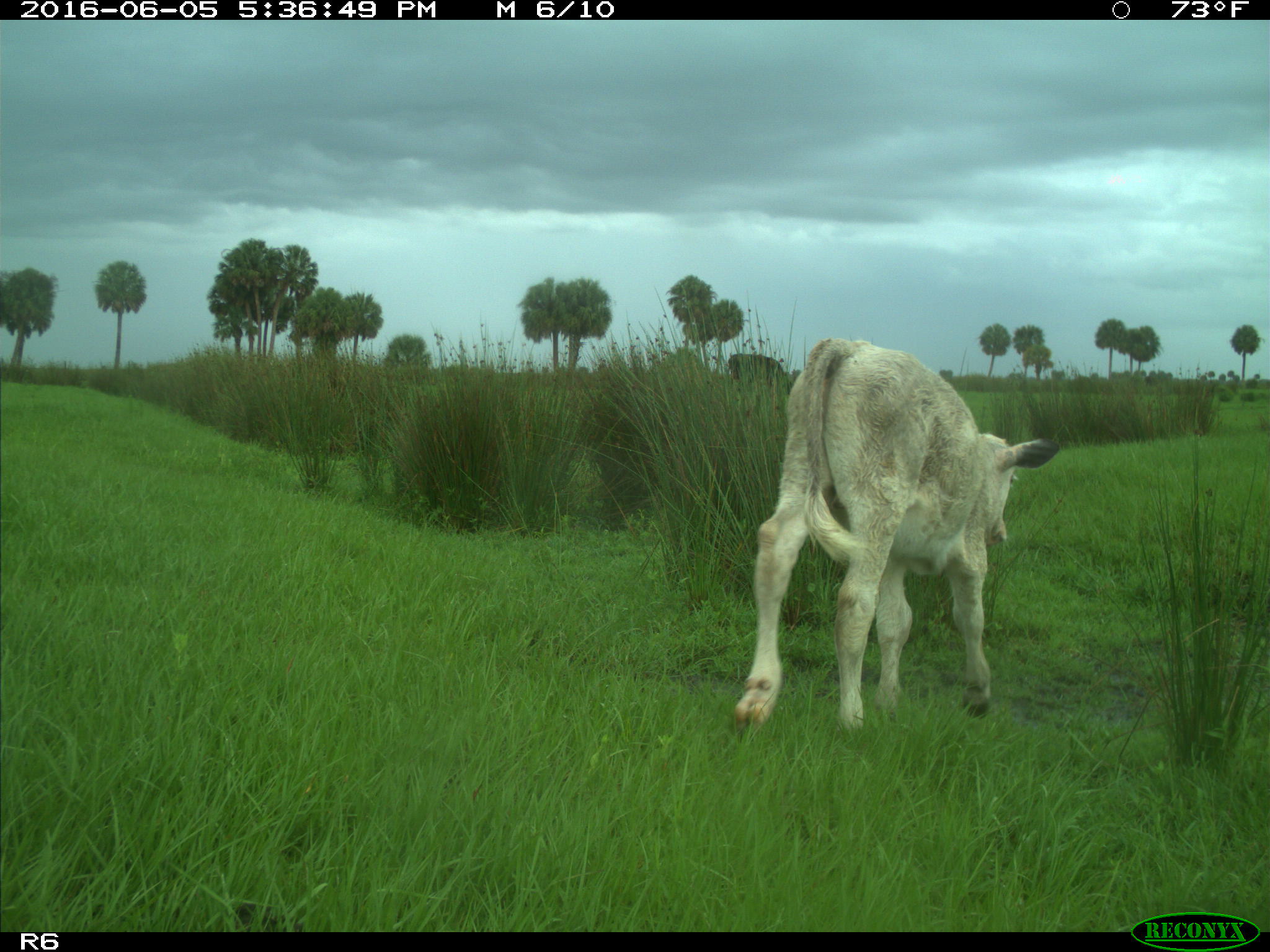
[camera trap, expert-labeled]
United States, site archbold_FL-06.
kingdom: Animalia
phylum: Chordata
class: Mammalia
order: Artiodactyla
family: Bovidae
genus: Bos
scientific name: Bos taurus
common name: domestic cow